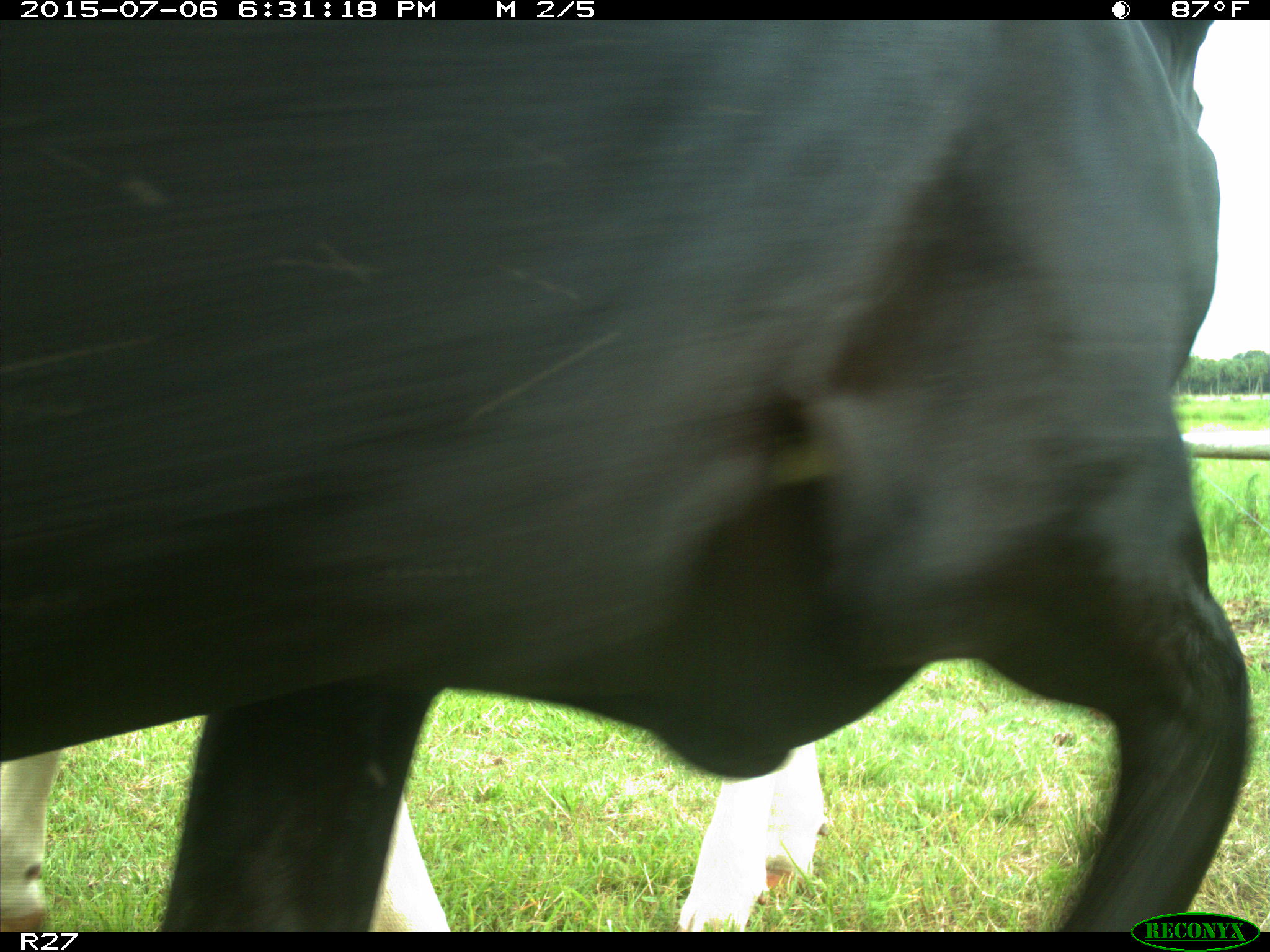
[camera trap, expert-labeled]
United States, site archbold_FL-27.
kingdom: Animalia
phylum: Chordata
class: Mammalia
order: Artiodactyla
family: Bovidae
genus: Bos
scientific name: Bos taurus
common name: domestic cow